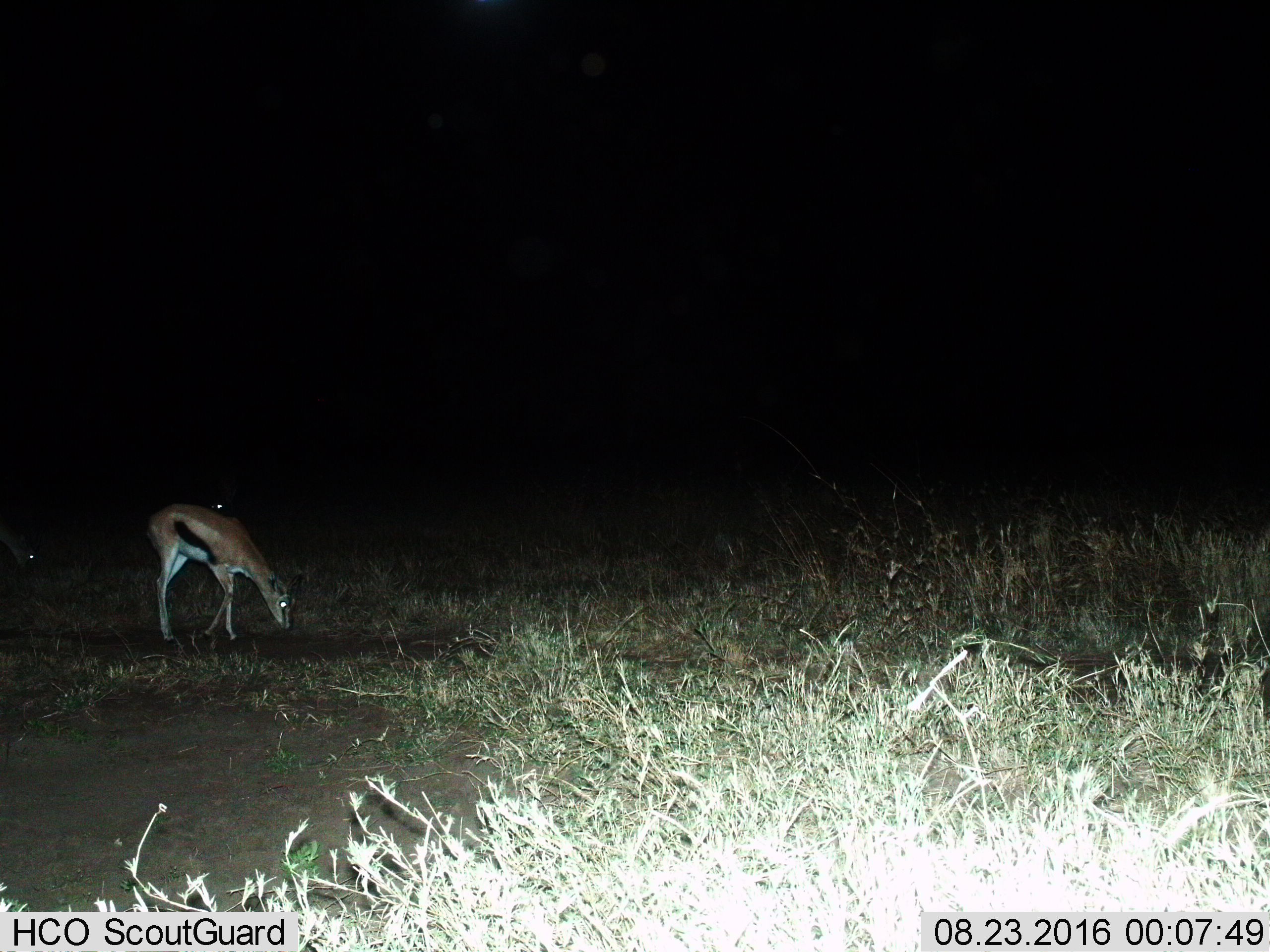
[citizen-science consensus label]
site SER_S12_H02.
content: unidentified animal